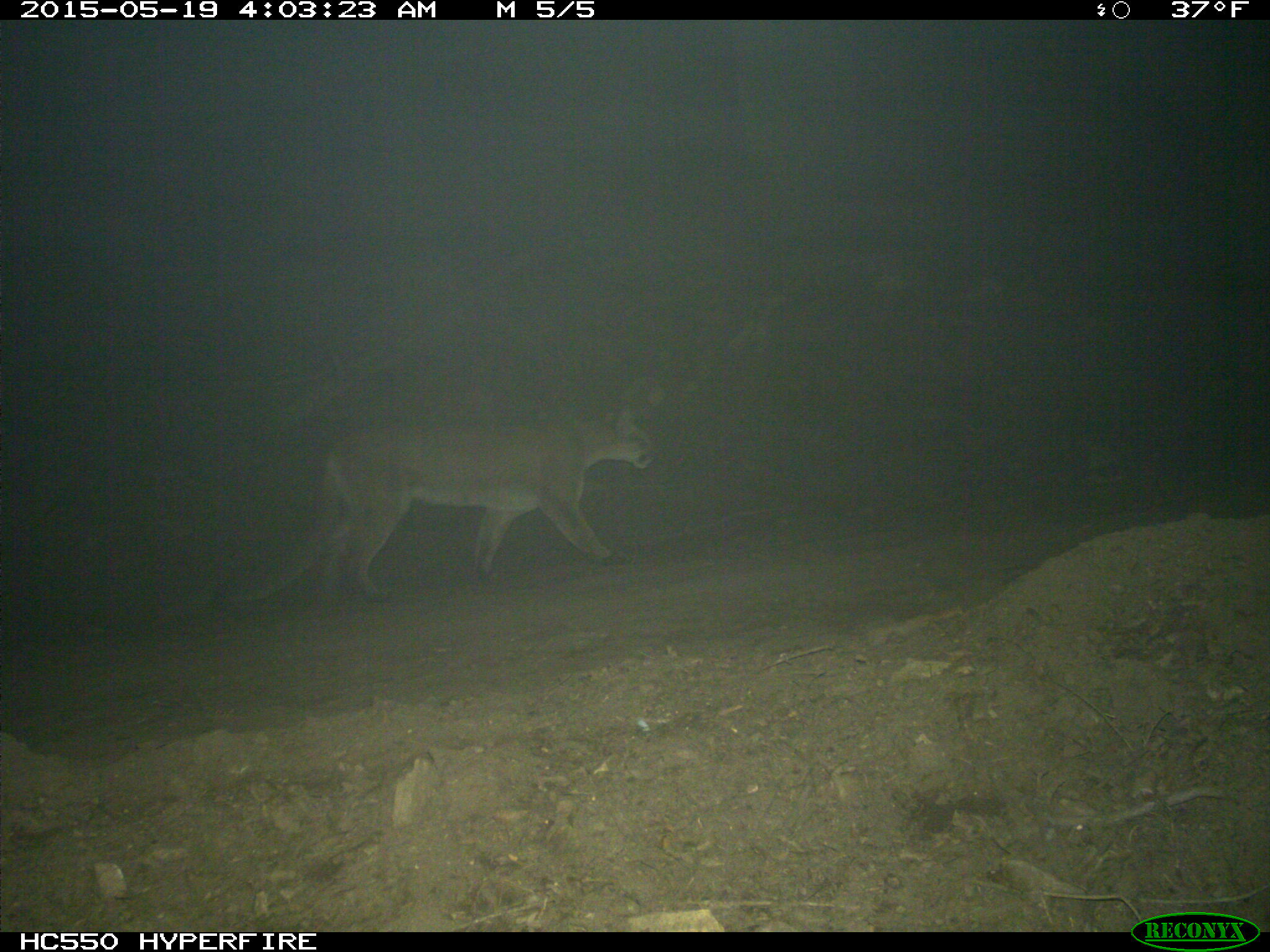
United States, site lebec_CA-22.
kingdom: Animalia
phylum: Chordata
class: Mammalia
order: Carnivora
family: Felidae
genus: Puma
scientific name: Puma concolor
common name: mountain lion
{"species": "Puma concolor (mountain lion)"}